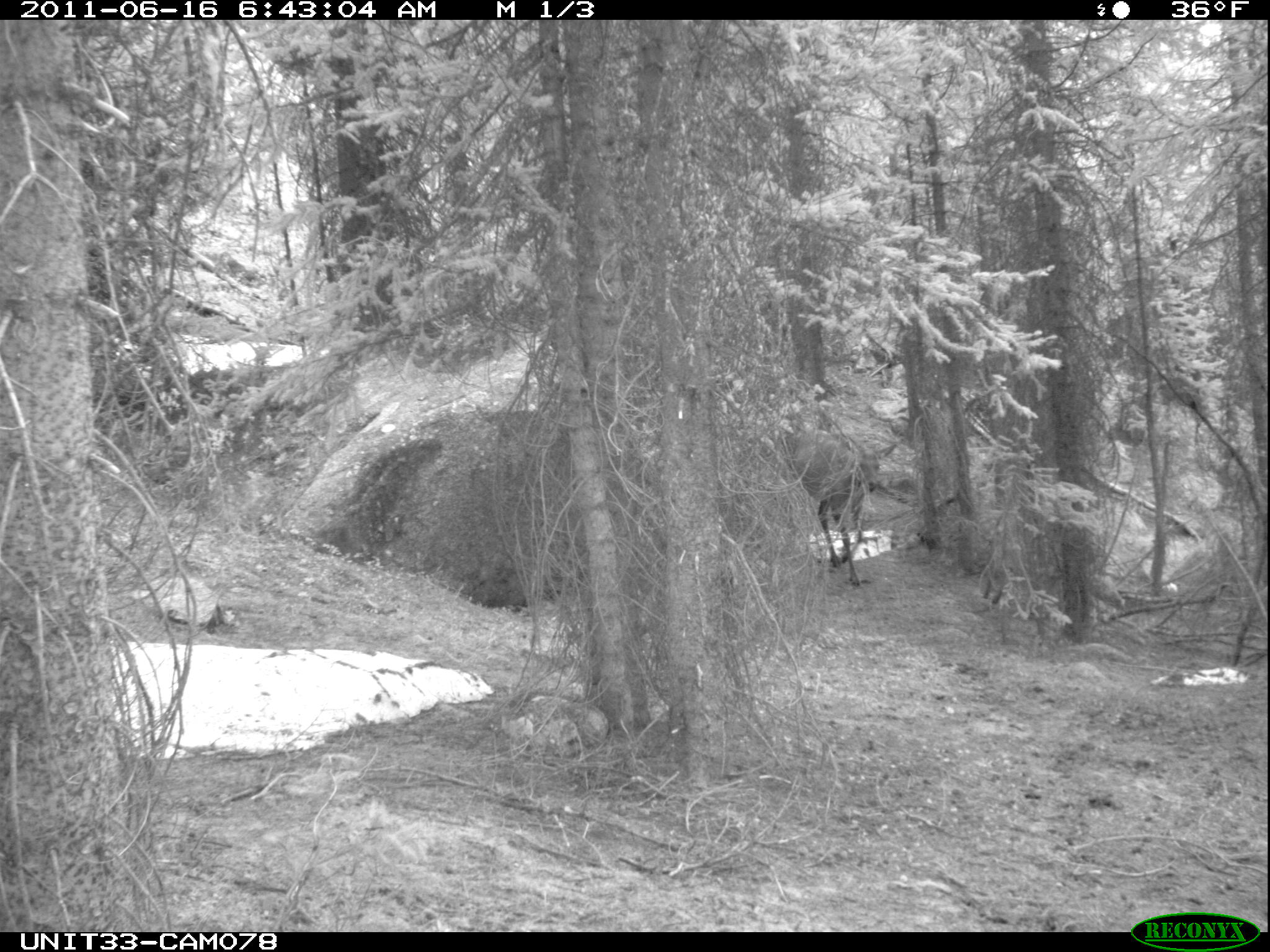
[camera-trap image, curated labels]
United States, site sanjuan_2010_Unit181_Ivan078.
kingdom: Animalia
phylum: Chordata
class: Mammalia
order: Artiodactyla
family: Cervidae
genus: Cervus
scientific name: Cervus elaphus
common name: red deer